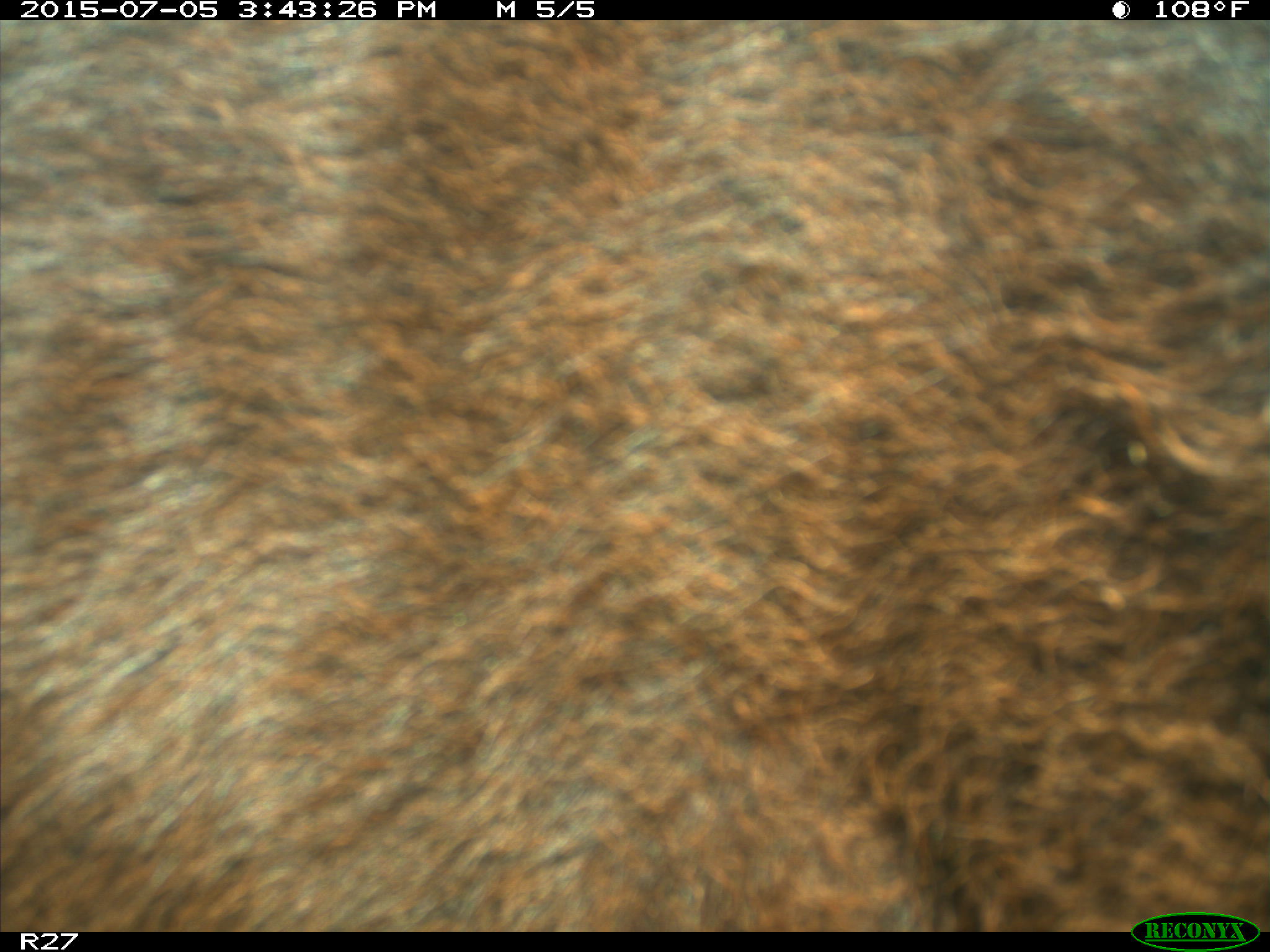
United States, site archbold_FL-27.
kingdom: Animalia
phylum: Chordata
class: Mammalia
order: Artiodactyla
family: Bovidae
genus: Bos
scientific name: Bos taurus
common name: domestic cow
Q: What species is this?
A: Bos taurus (domestic cow).